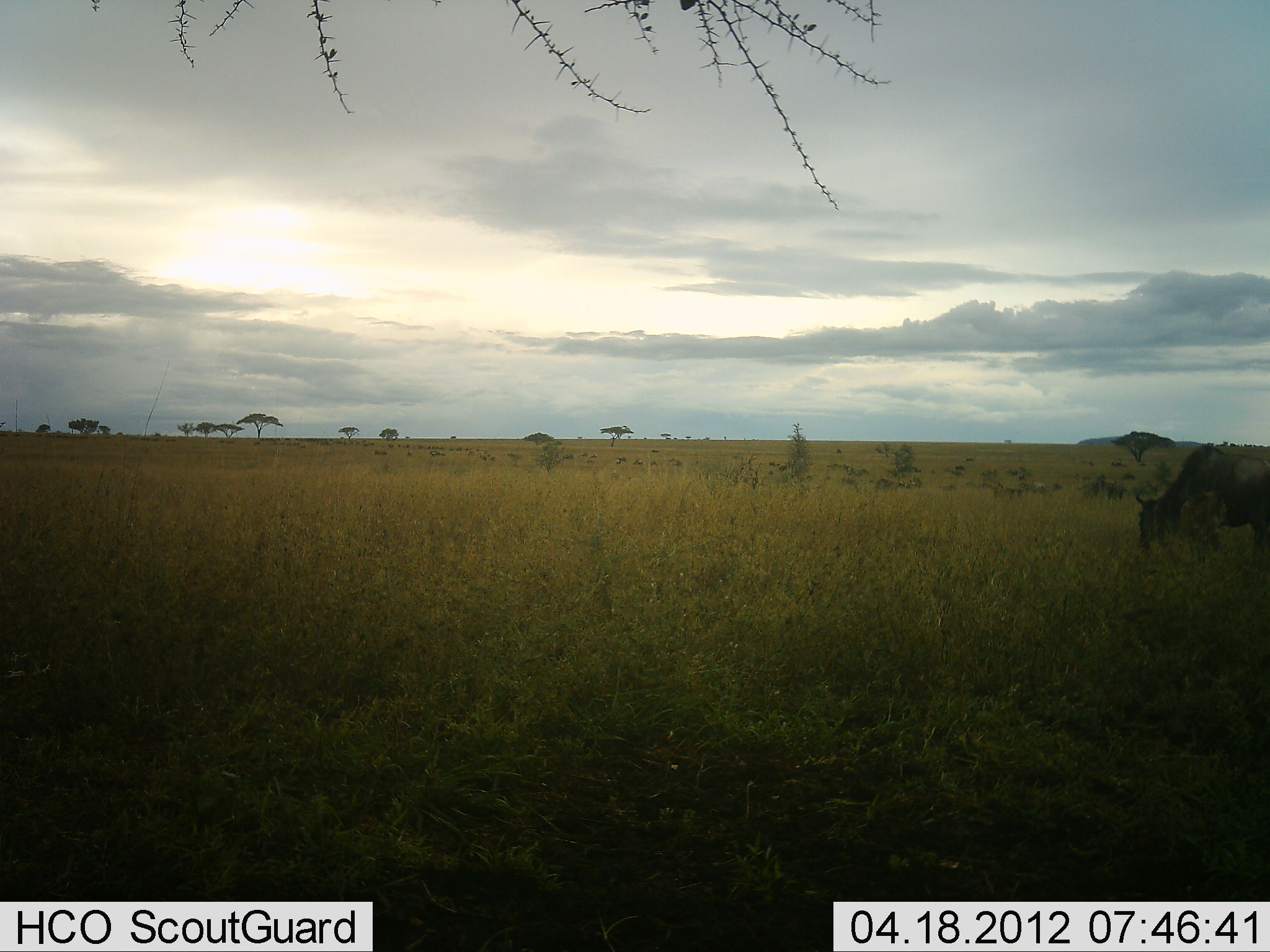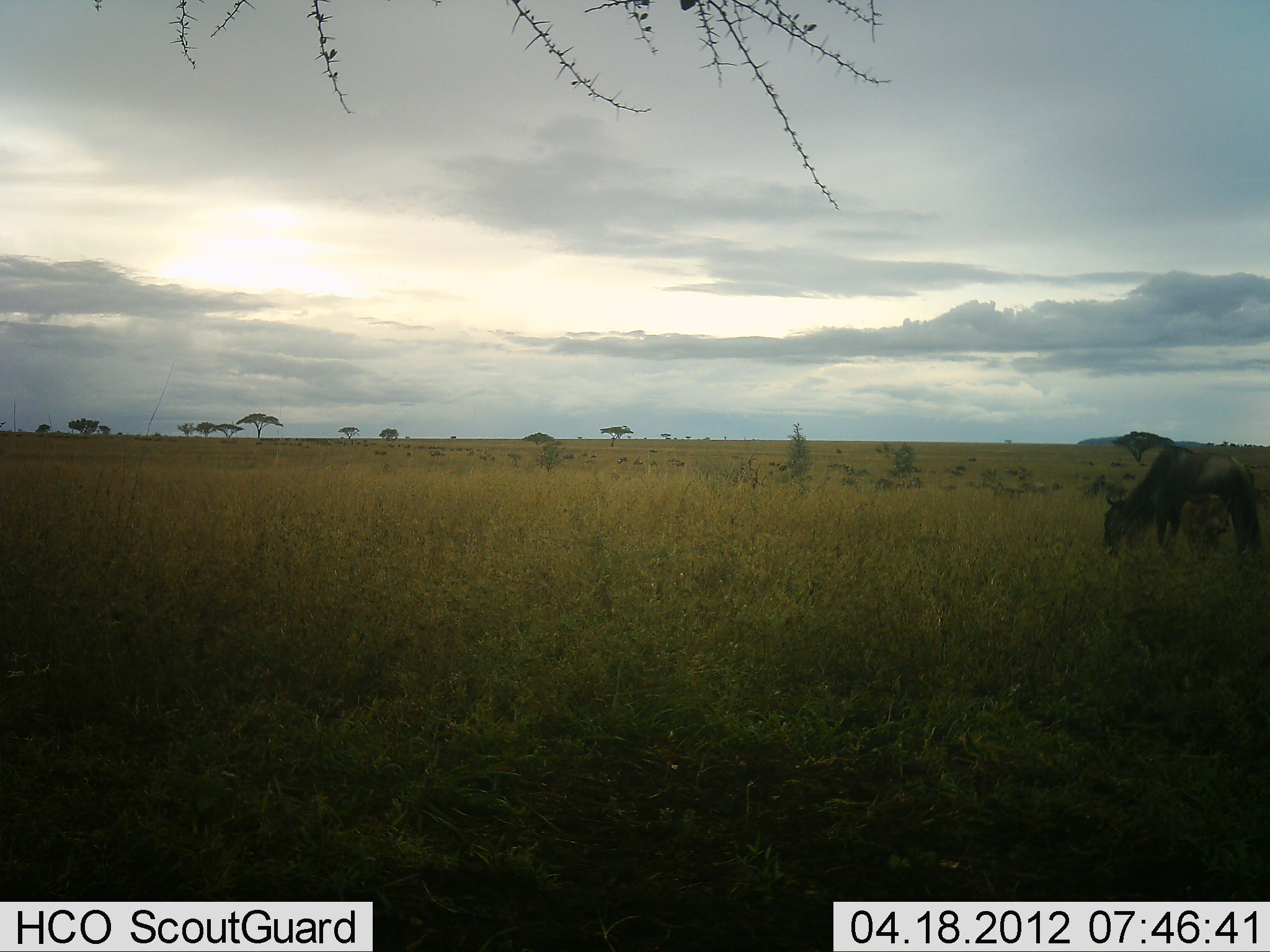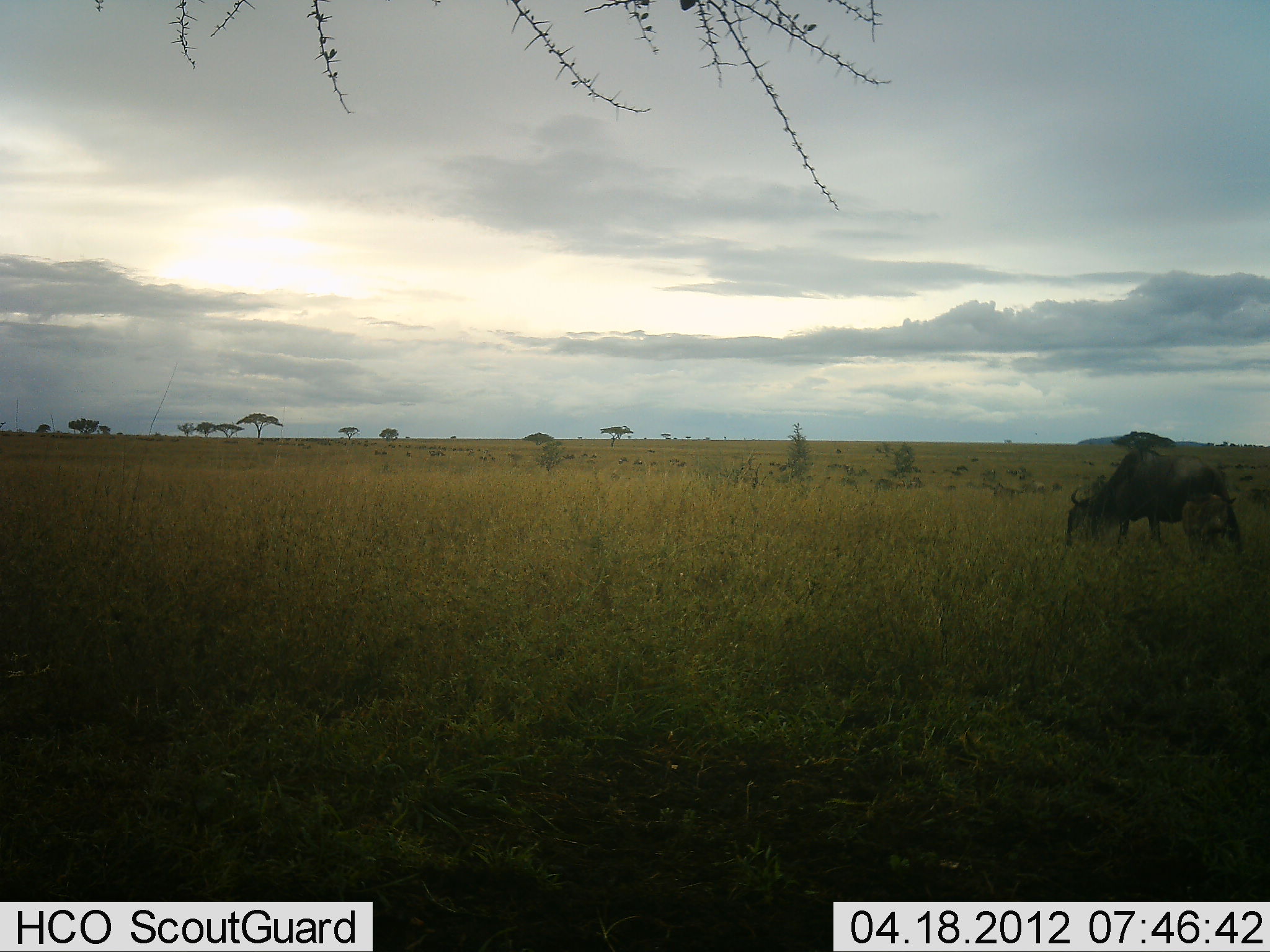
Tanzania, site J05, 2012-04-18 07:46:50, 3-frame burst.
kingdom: Animalia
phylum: Chordata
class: Mammalia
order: Artiodactyla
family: Bovidae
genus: Connochaetes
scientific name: Connochaetes taurinus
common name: blue wildebeest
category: wildebeest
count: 1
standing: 29%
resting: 0%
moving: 33%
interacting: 0%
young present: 25%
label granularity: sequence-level